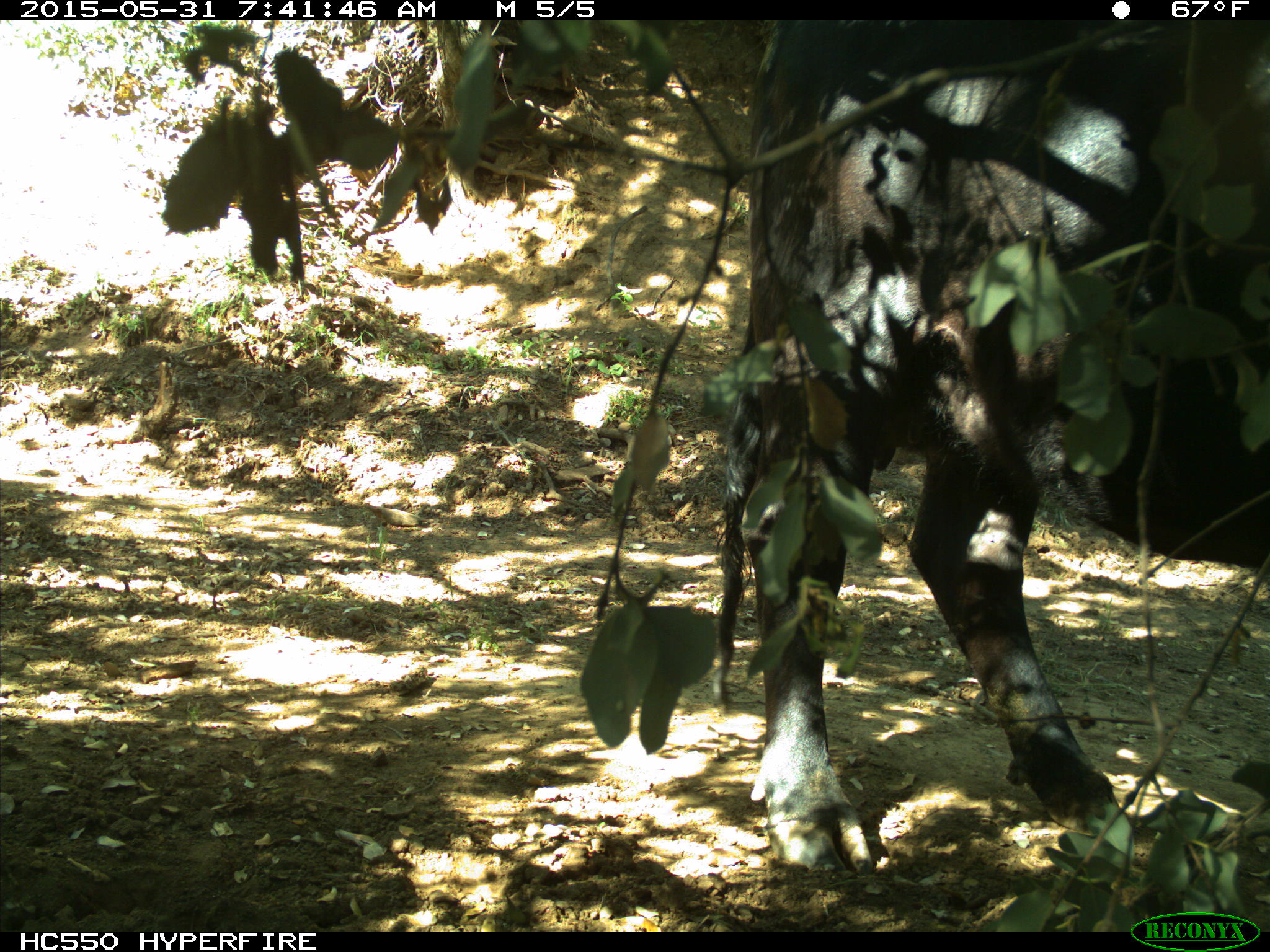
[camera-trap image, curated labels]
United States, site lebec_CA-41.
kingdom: Animalia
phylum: Chordata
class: Mammalia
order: Artiodactyla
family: Bovidae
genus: Bos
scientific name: Bos taurus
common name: domestic cow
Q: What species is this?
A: Bos taurus (domestic cow).